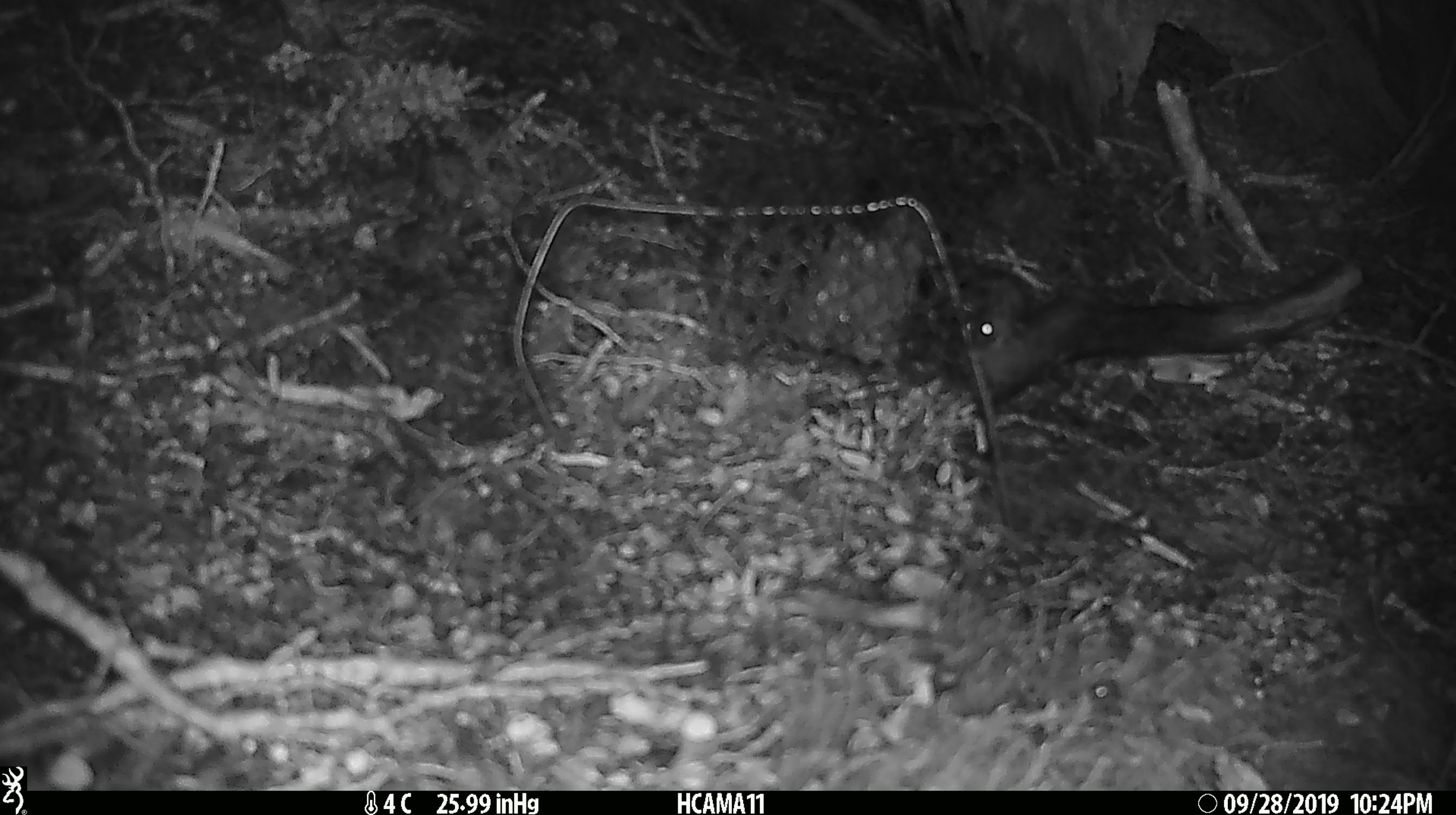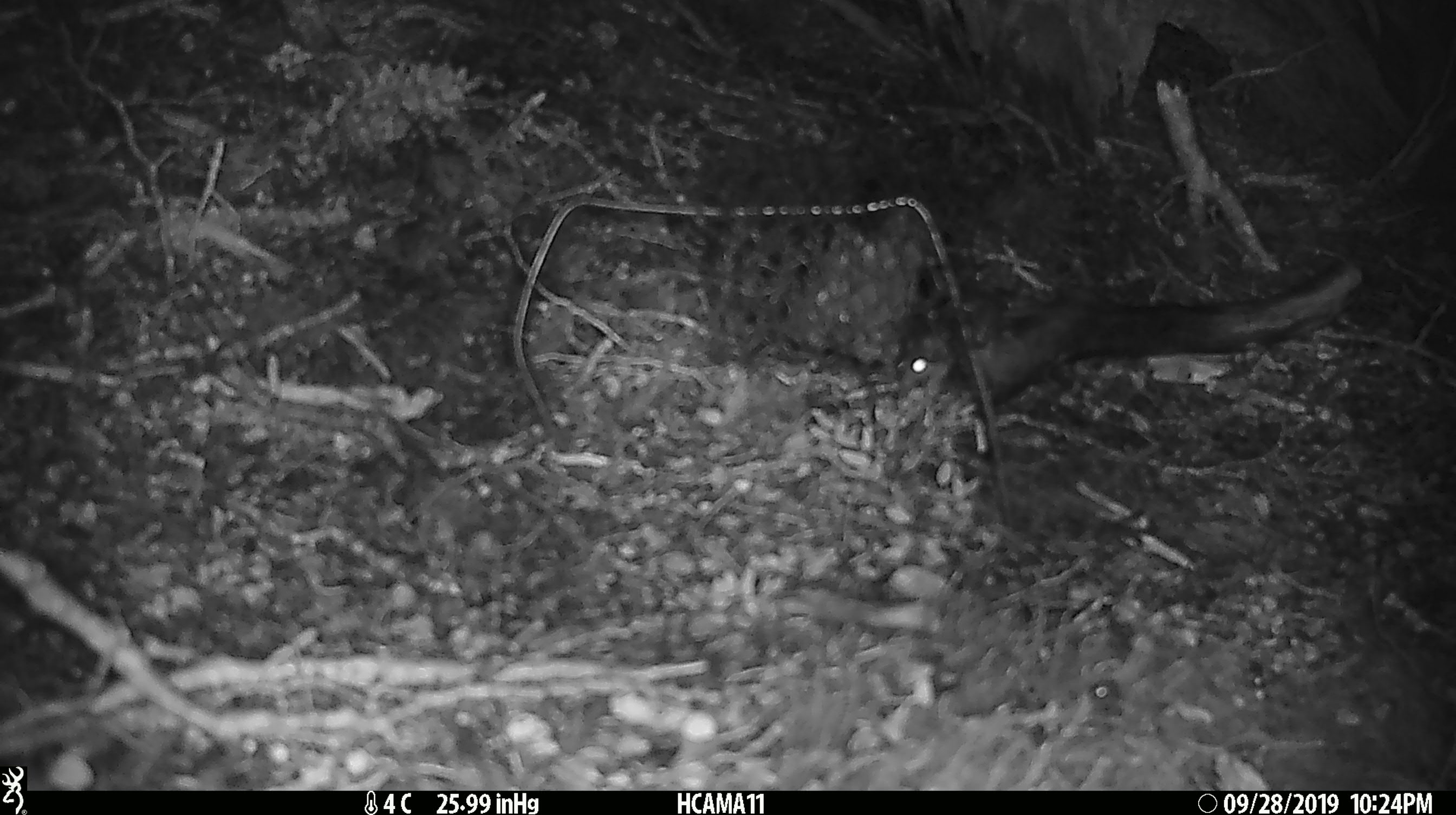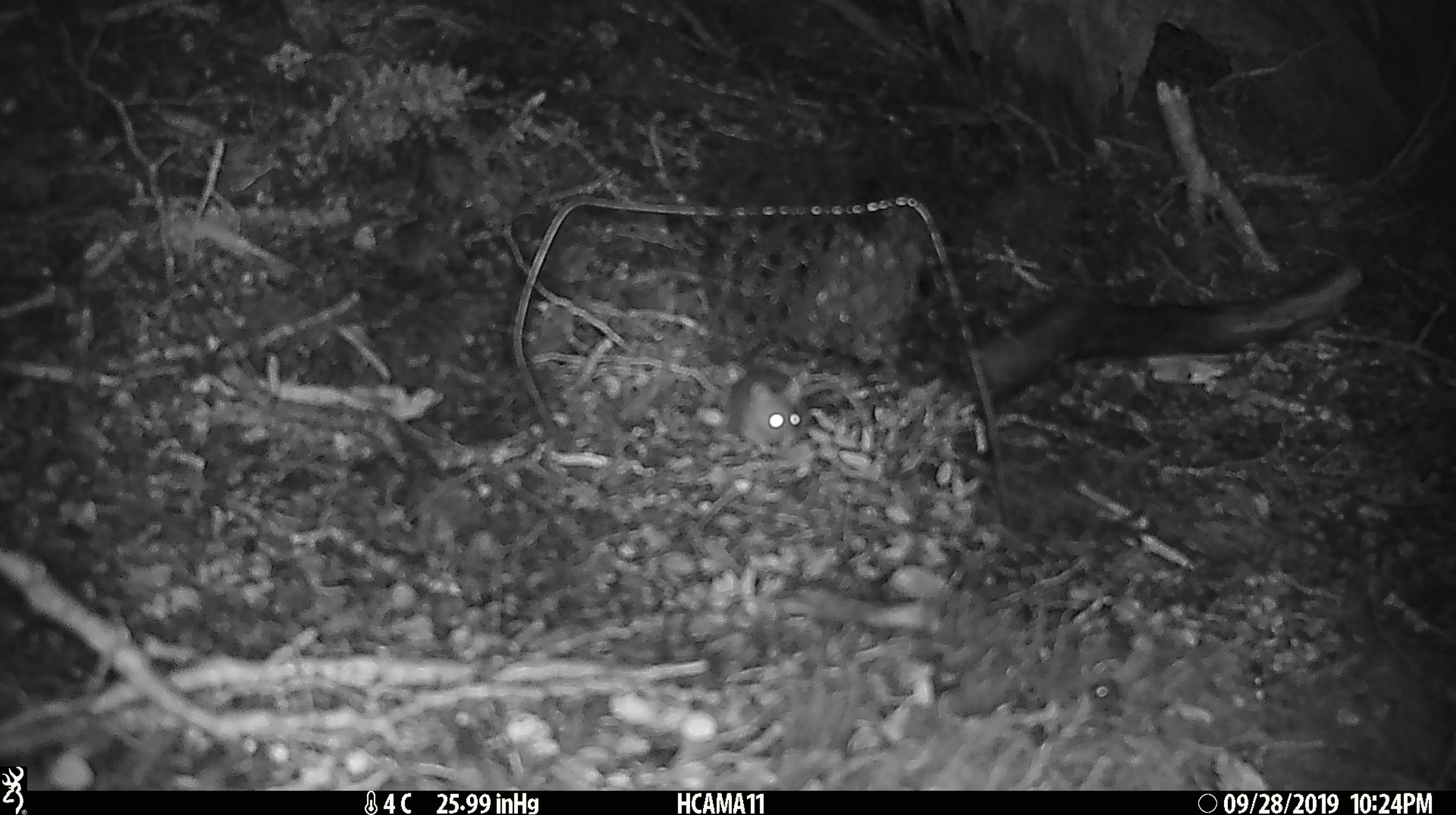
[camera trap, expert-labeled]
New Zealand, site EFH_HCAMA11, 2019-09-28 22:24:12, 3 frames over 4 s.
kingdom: Animalia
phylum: Chordata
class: Mammalia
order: Rodentia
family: Muridae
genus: Mus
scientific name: Mus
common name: mouse